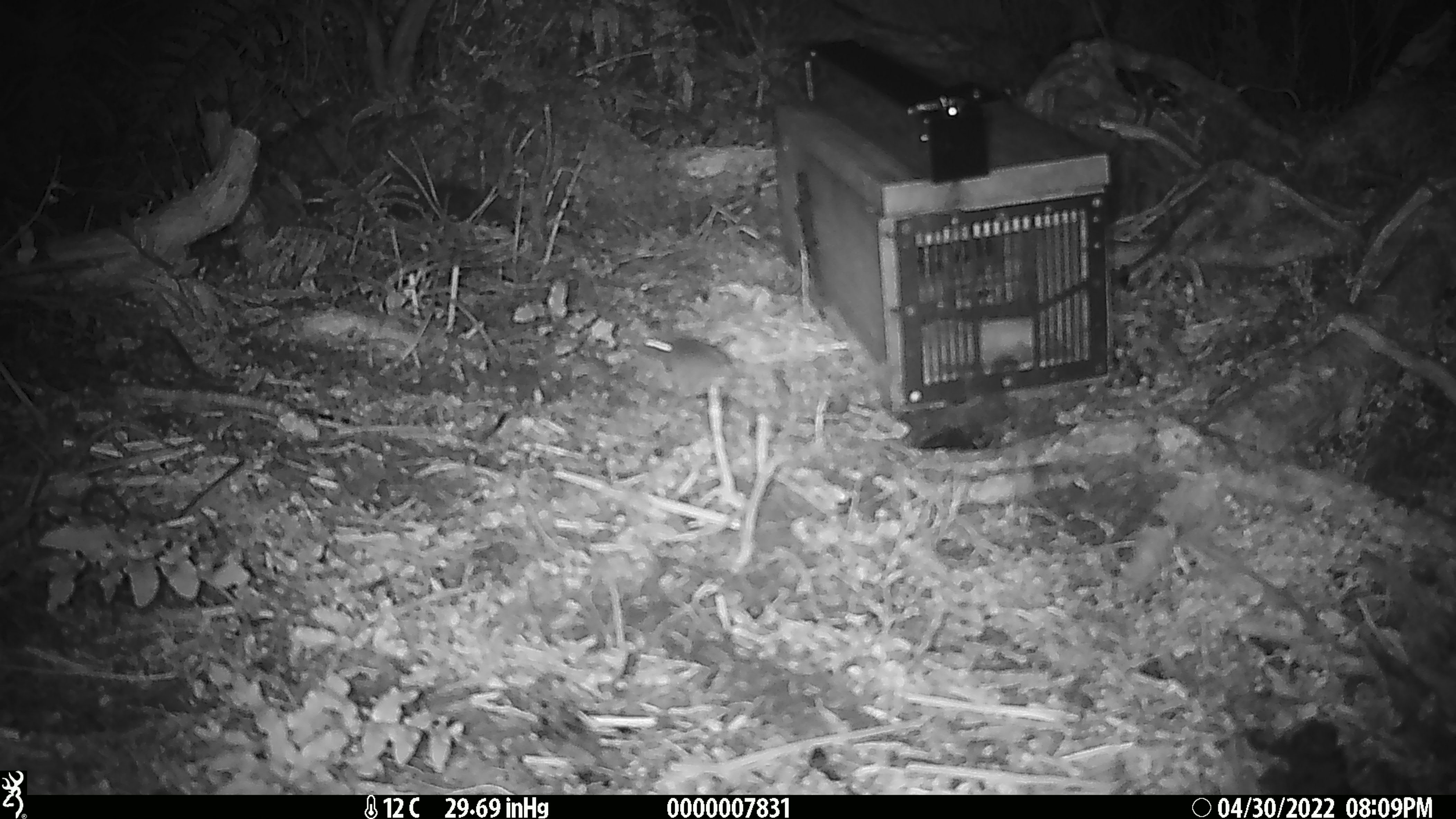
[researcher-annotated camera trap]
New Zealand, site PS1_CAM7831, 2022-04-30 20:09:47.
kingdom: Animalia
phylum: Chordata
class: Mammalia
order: Rodentia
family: Muridae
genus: Mus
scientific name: Mus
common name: mouse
Mouse (Mus).